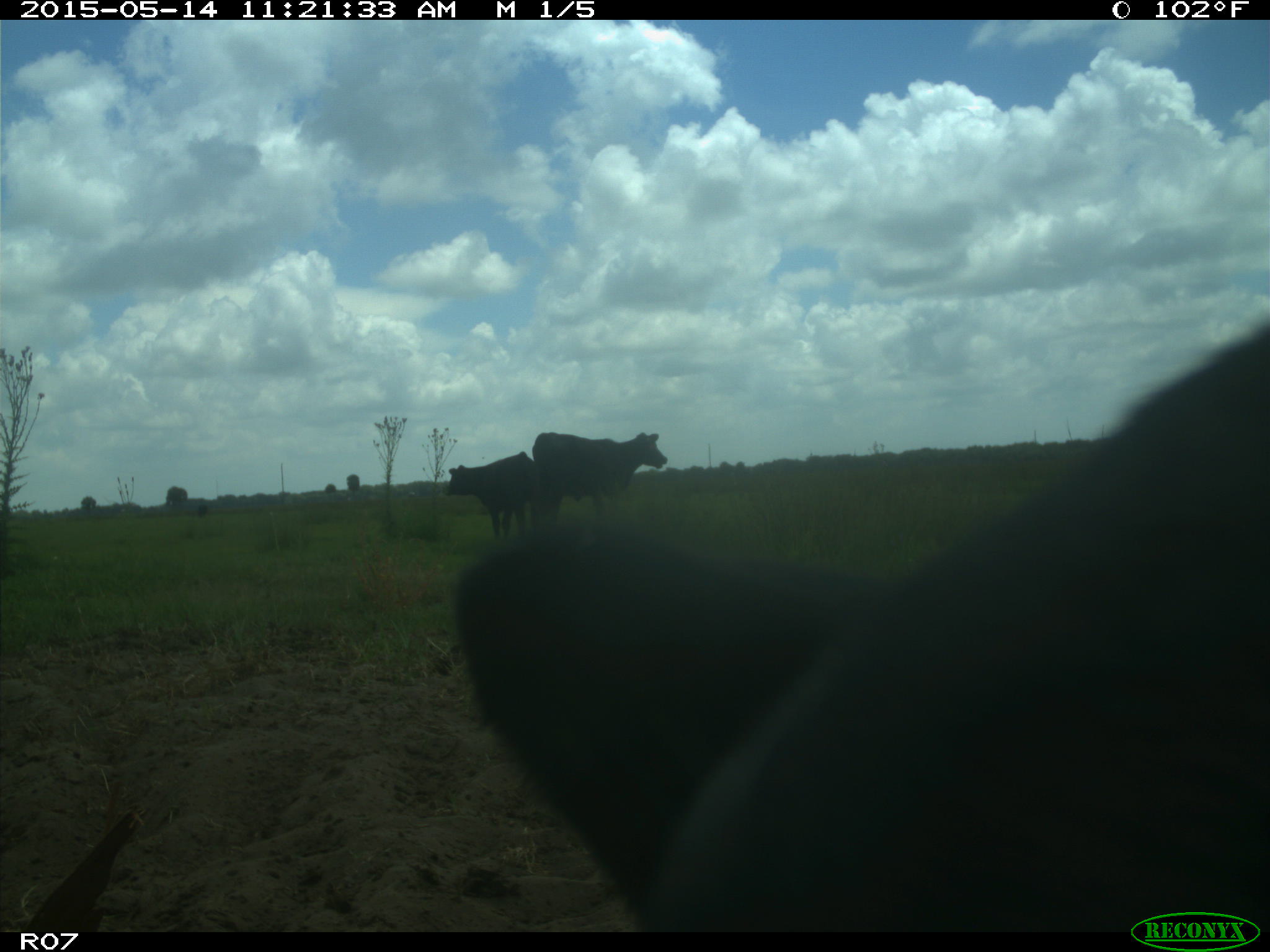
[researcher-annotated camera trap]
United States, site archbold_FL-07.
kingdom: Animalia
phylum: Chordata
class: Mammalia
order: Artiodactyla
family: Bovidae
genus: Bos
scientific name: Bos taurus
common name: domestic cow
Bos taurus (domestic cow).